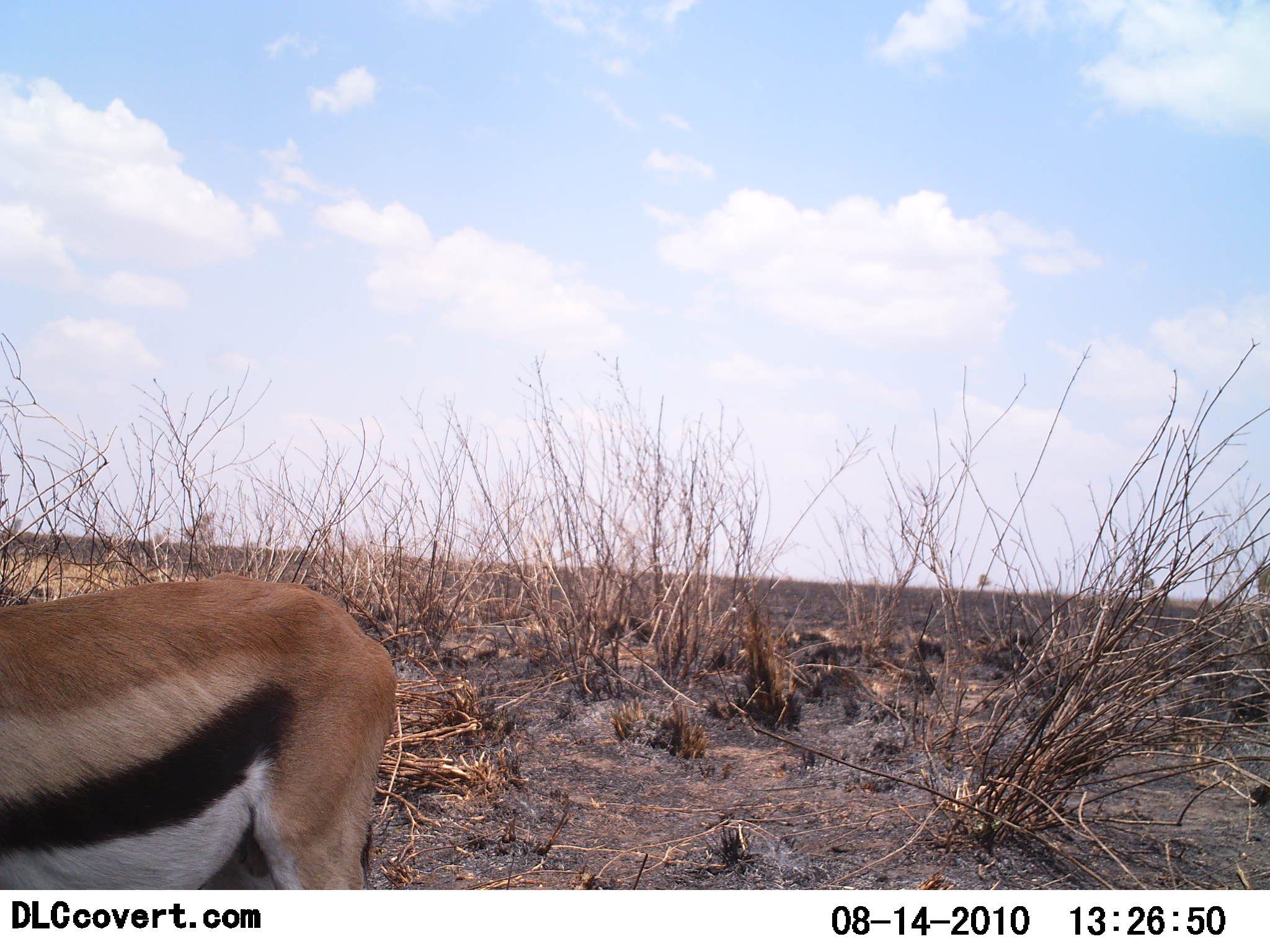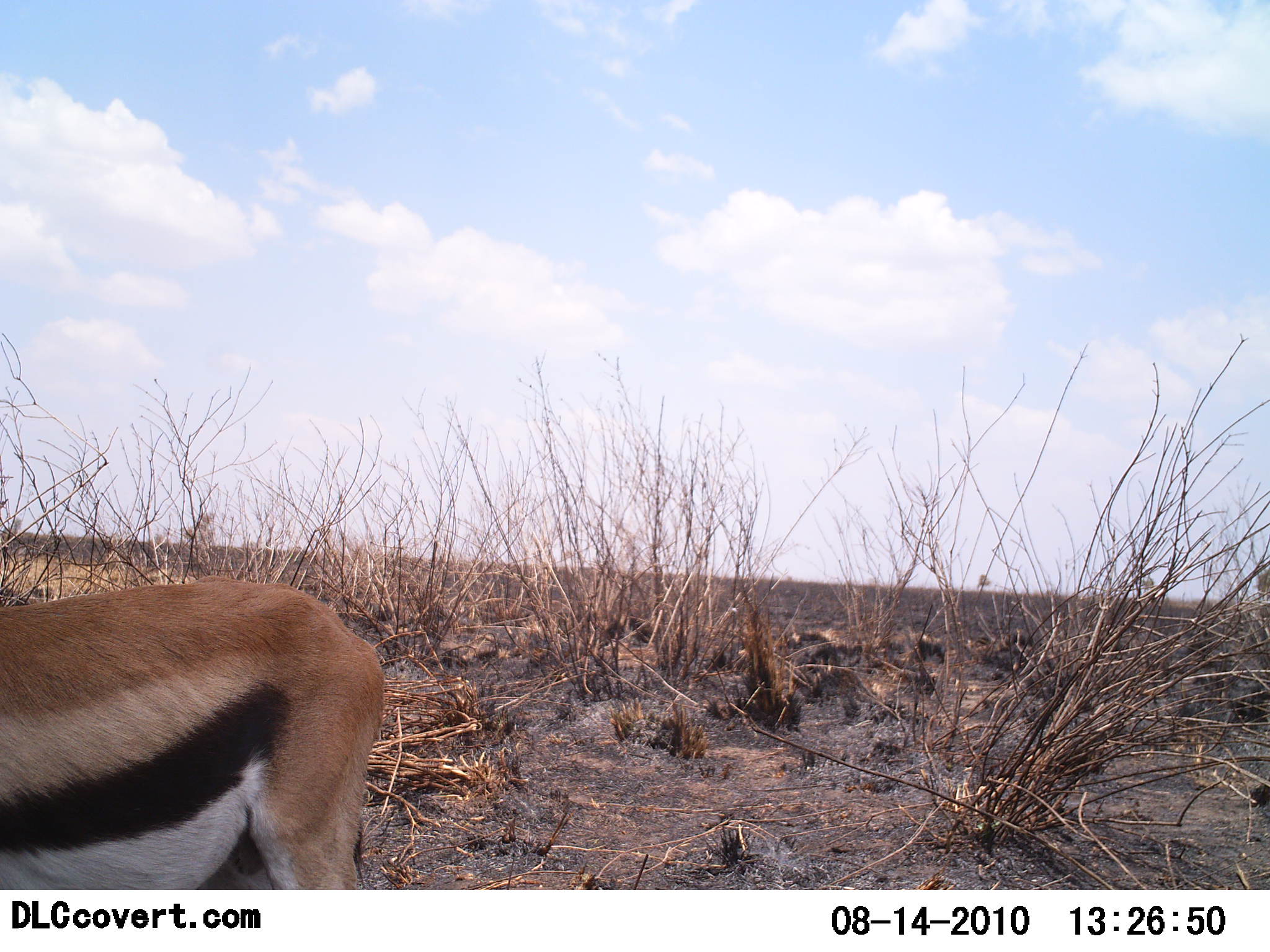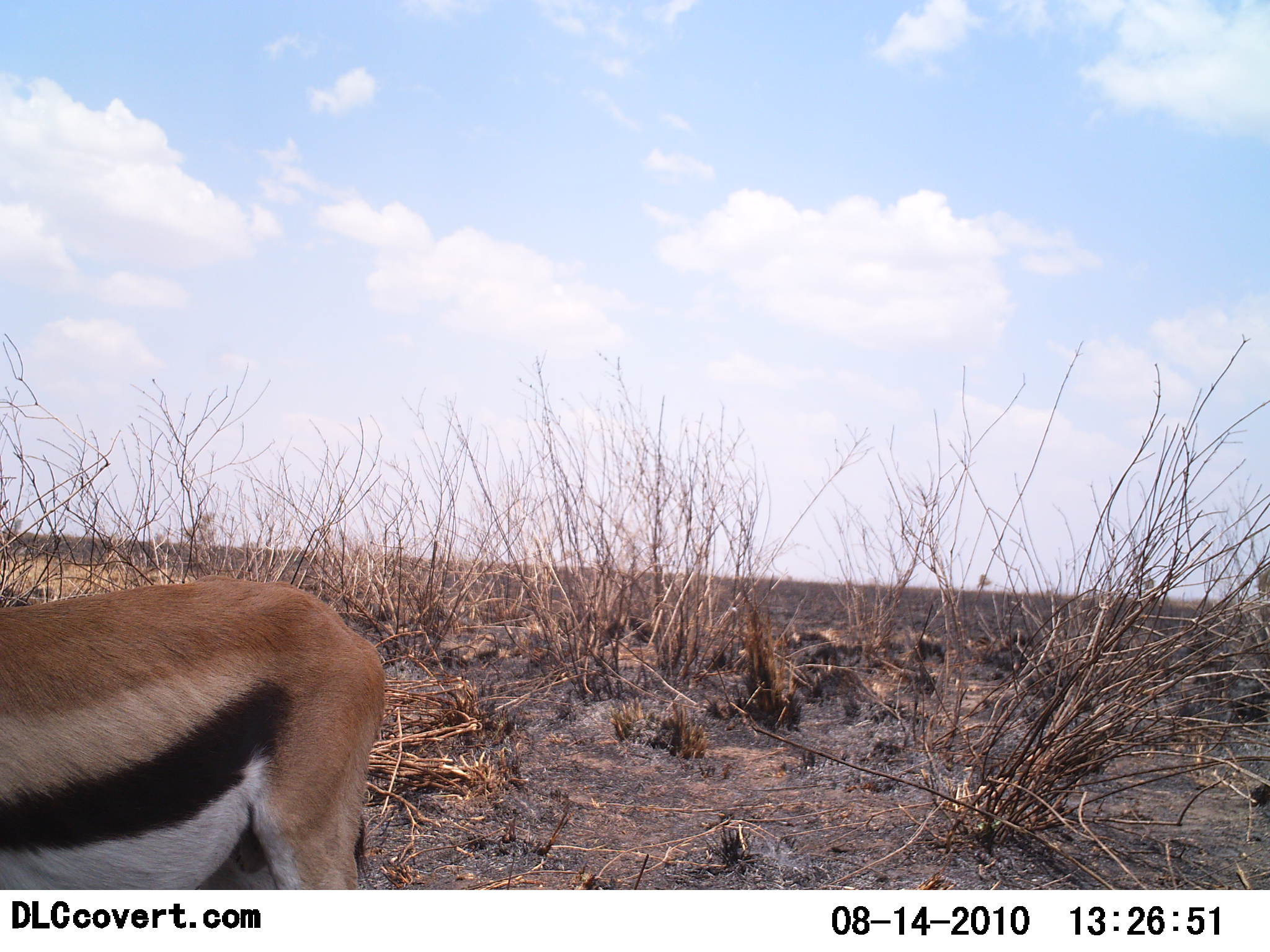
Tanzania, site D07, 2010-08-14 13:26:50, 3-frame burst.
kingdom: Animalia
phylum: Chordata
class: Mammalia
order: Artiodactyla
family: Bovidae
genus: Eudorcas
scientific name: Eudorcas thomsonii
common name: thomson's gazelle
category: gazellethomsons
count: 1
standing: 92%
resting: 0%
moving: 8%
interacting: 0%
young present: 0%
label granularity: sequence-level